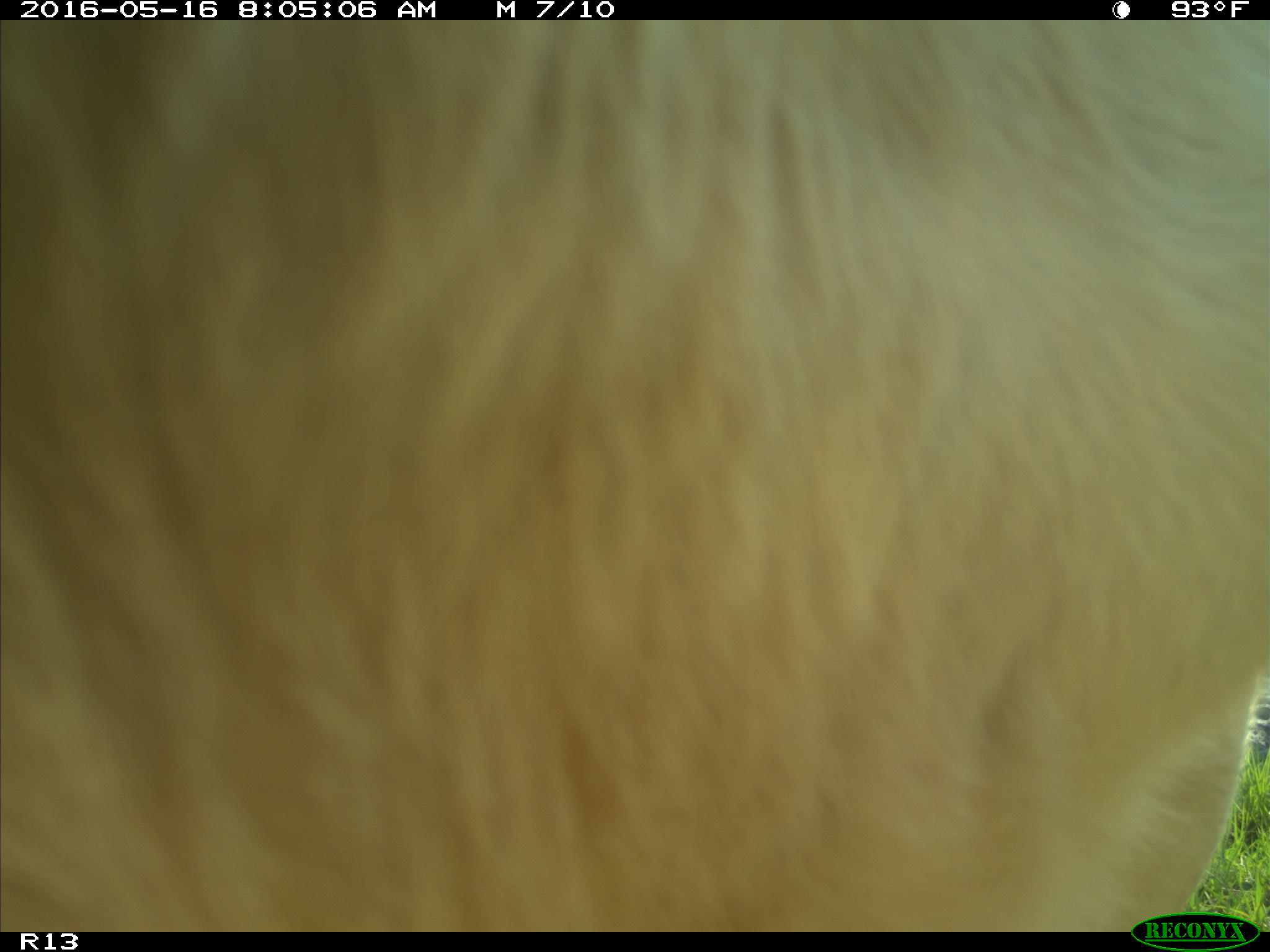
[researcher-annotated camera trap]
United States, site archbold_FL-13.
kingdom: Animalia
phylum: Chordata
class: Mammalia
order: Artiodactyla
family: Bovidae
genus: Bos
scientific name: Bos taurus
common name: domestic cow